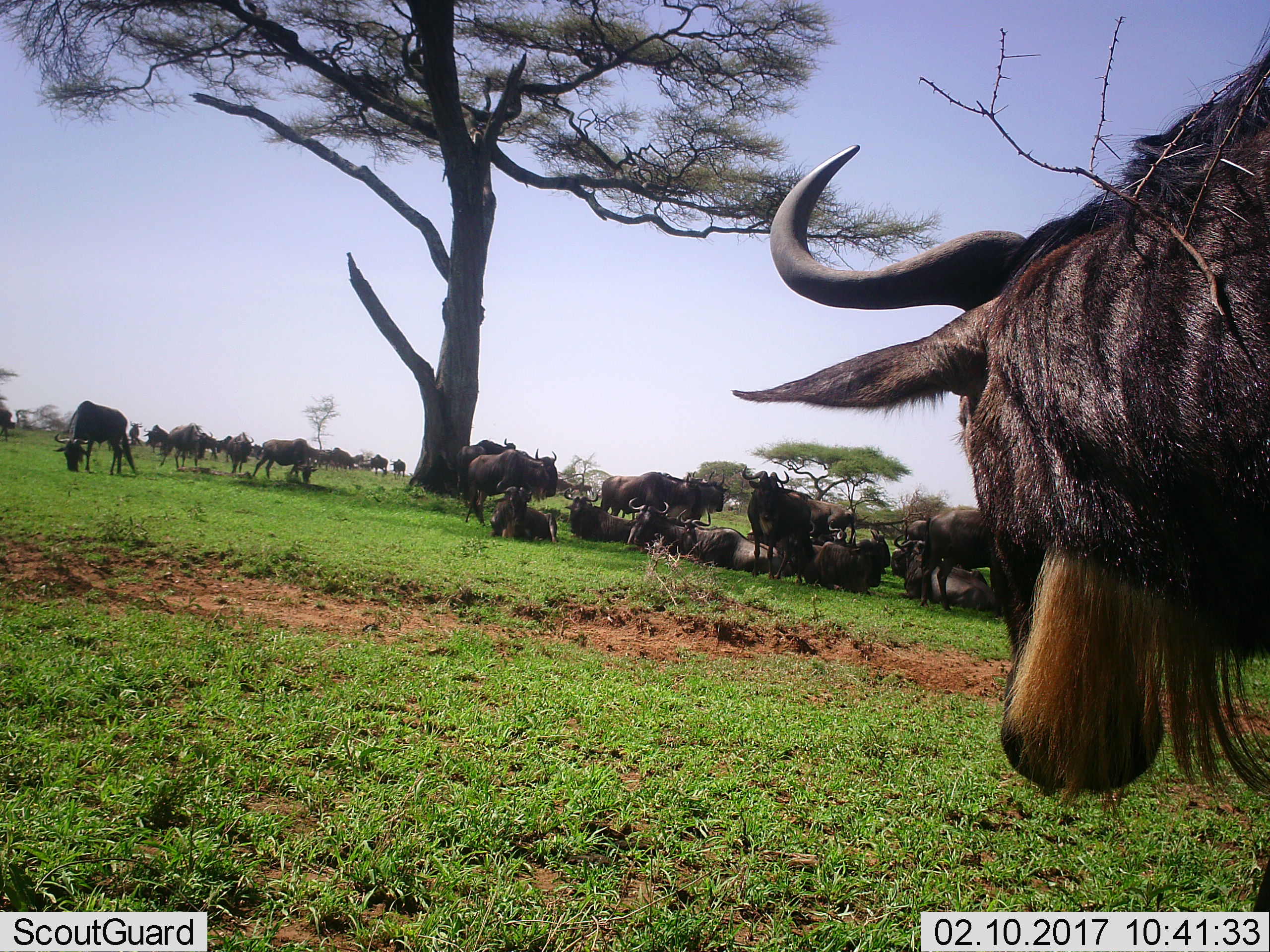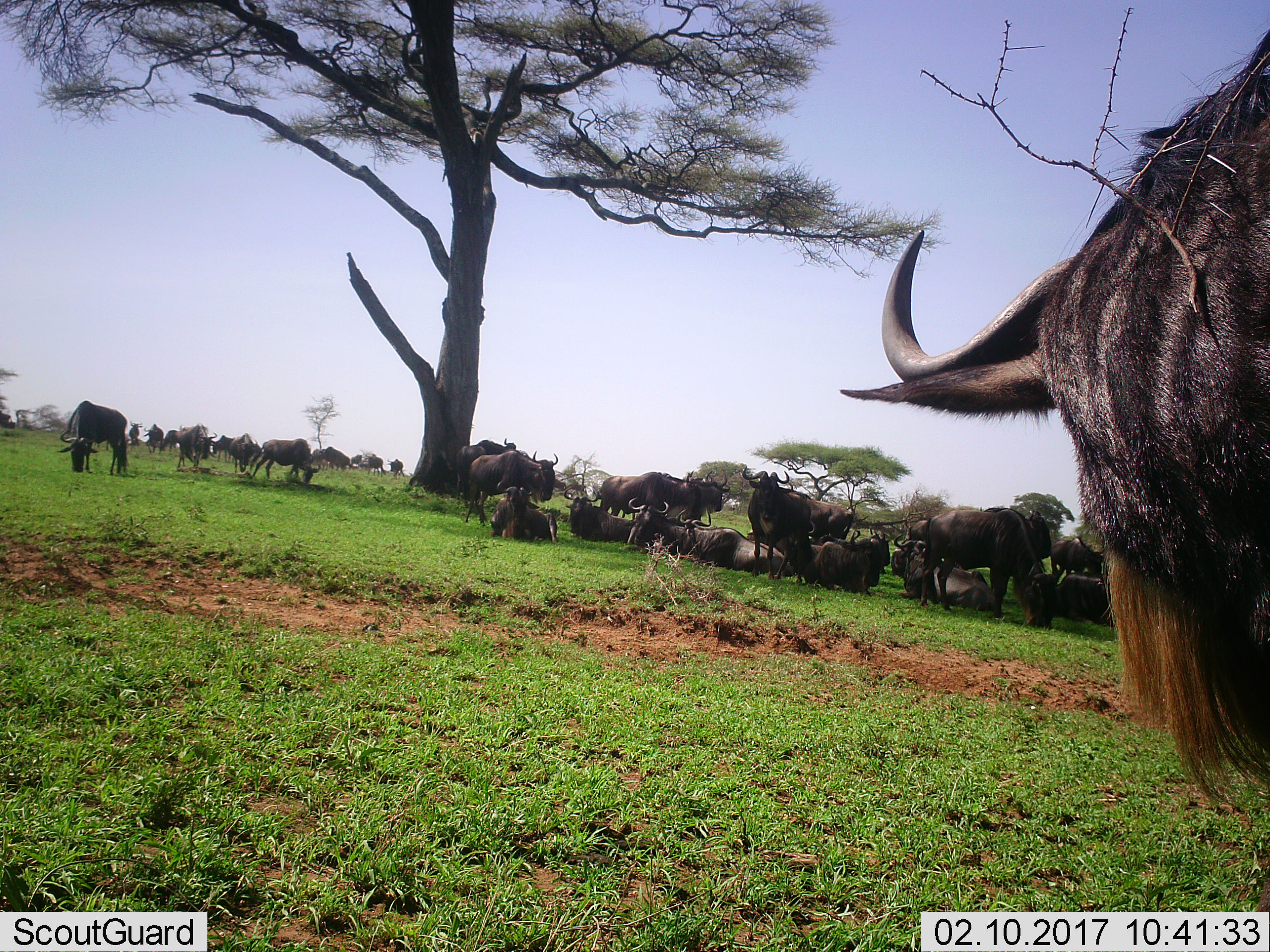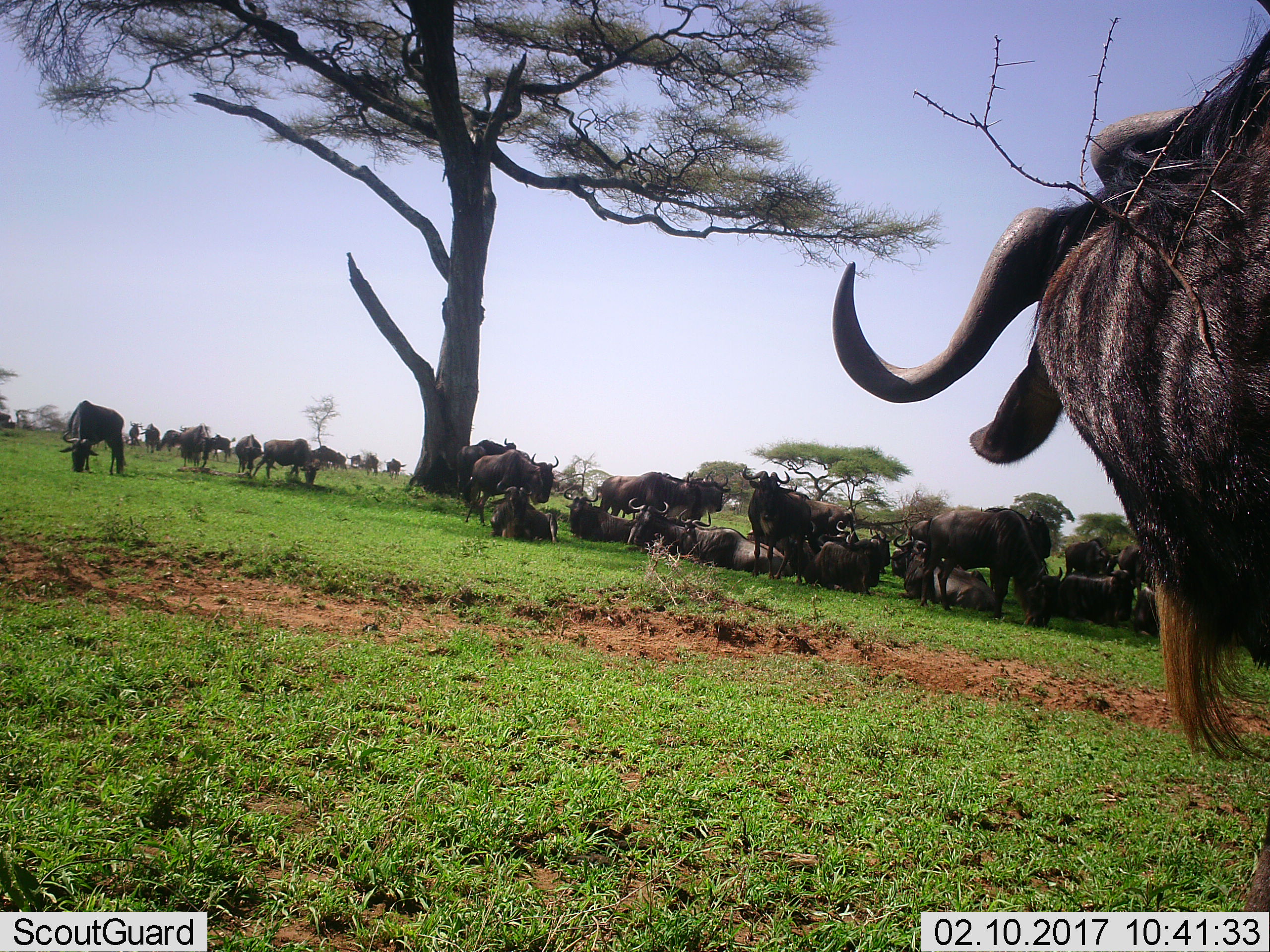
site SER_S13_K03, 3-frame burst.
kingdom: Animalia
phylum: Chordata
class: Mammalia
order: Artiodactyla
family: Bovidae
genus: Connochaetes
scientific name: Connochaetes taurinus taurinus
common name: blue wildebeest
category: wildebeestblue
Wildebeestblue (blue wildebeest) (Connochaetes taurinus taurinus), count 11-50. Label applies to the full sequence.